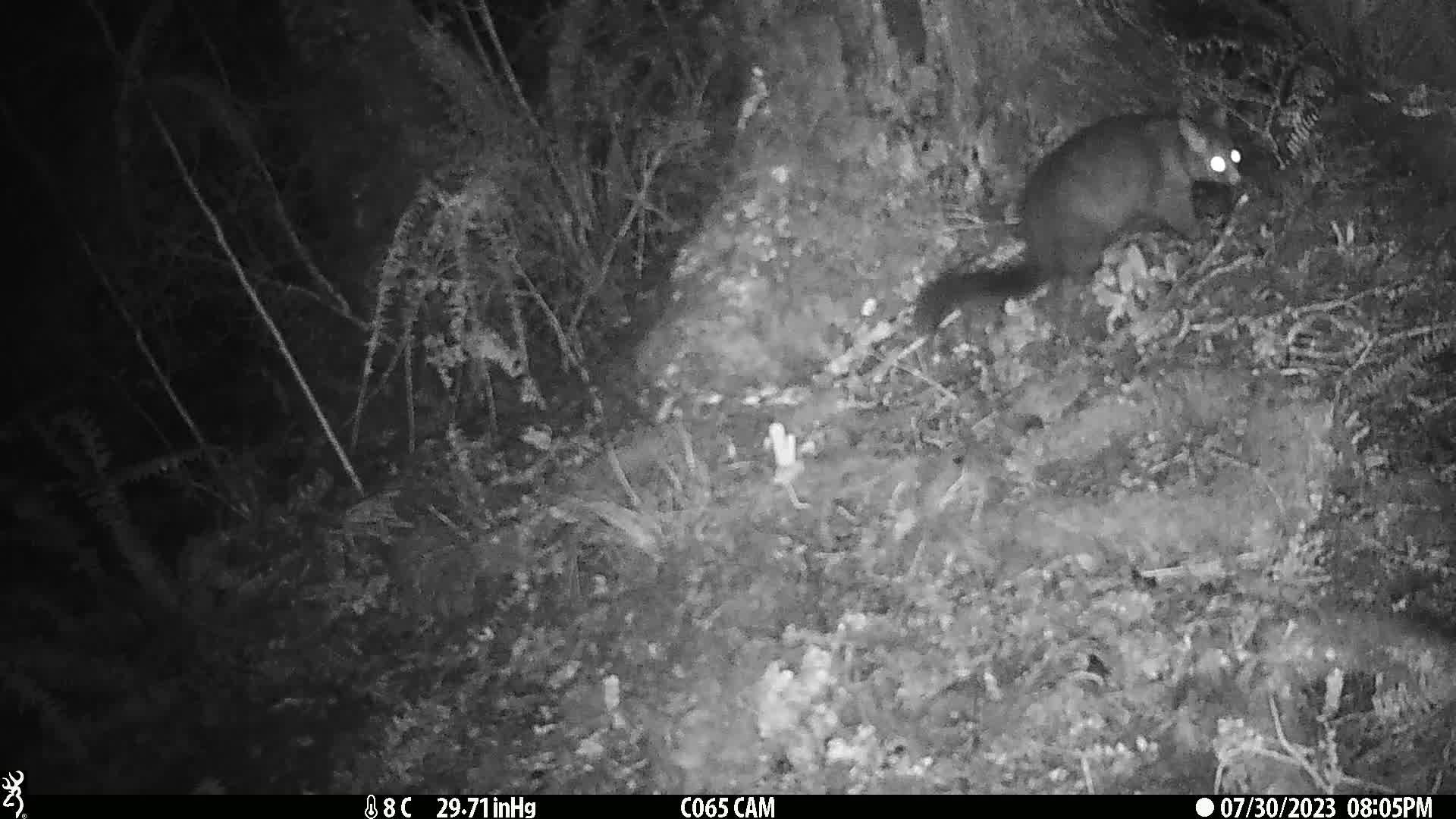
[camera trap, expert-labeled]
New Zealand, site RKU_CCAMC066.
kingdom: Animalia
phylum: Chordata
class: Mammalia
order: Diprotodontia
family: Phalangeridae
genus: Trichosurus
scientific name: Trichosurus vulpecula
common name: common brushtail possum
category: possum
Possum (common brushtail possum) (Trichosurus vulpecula).